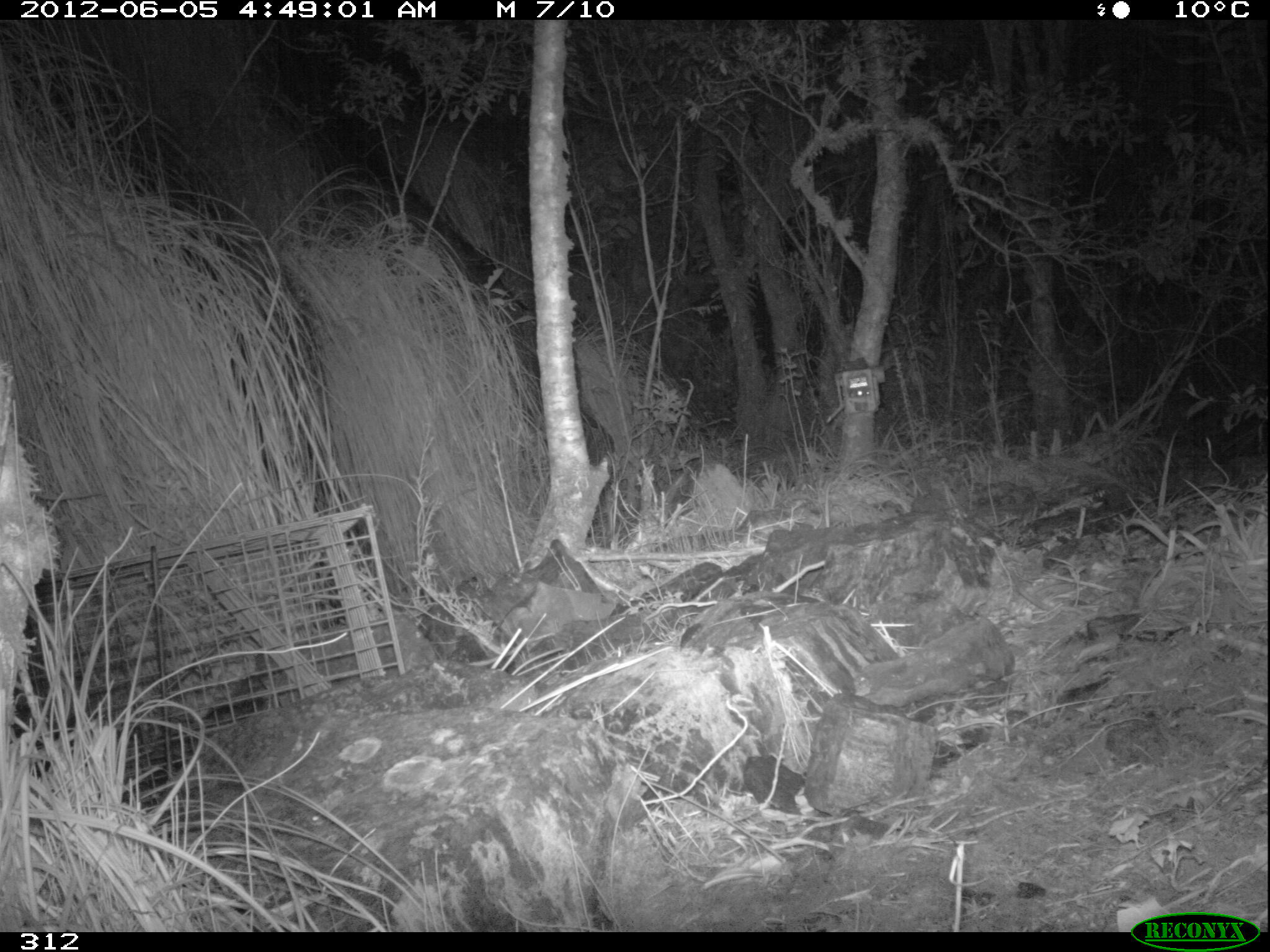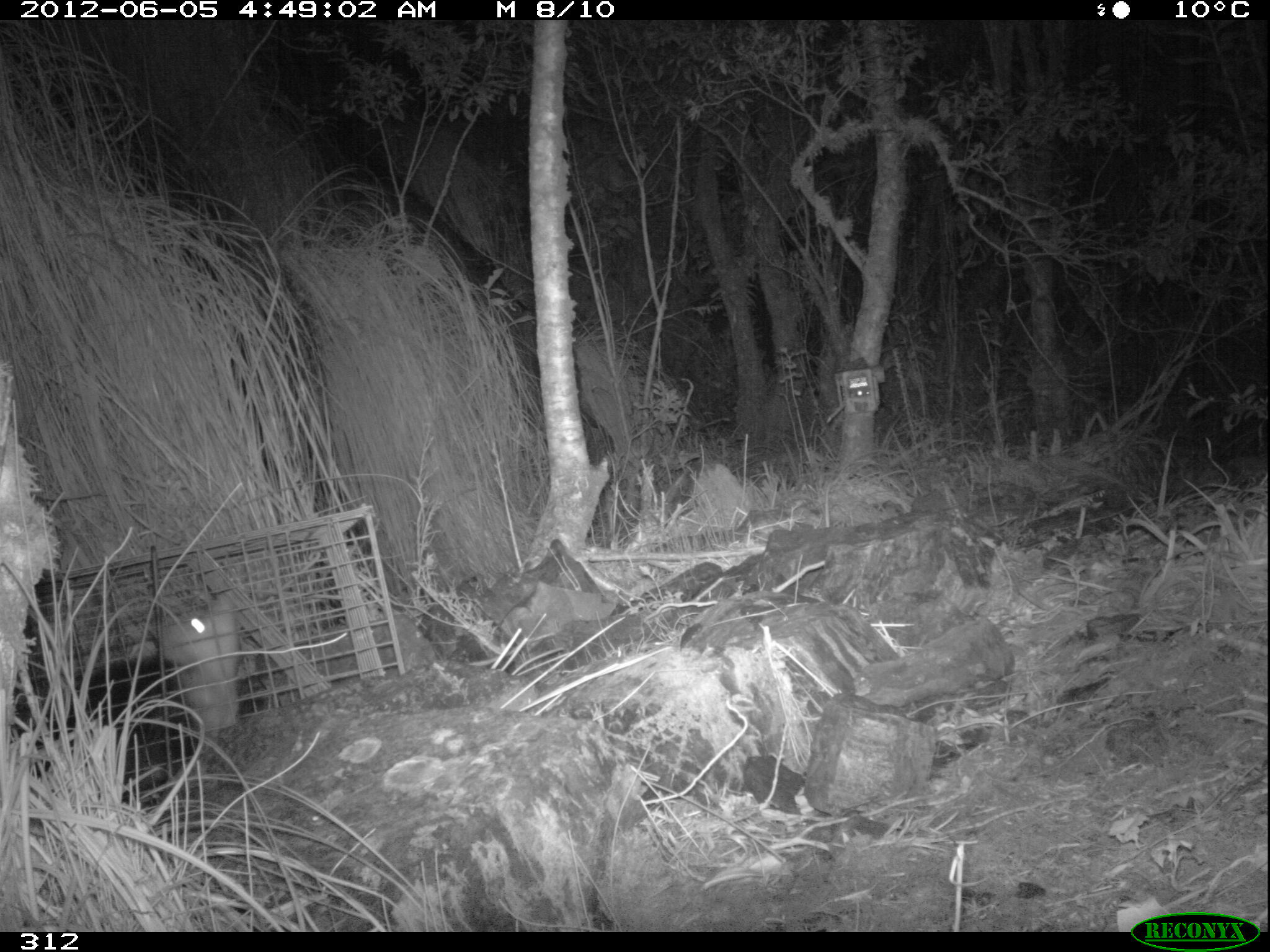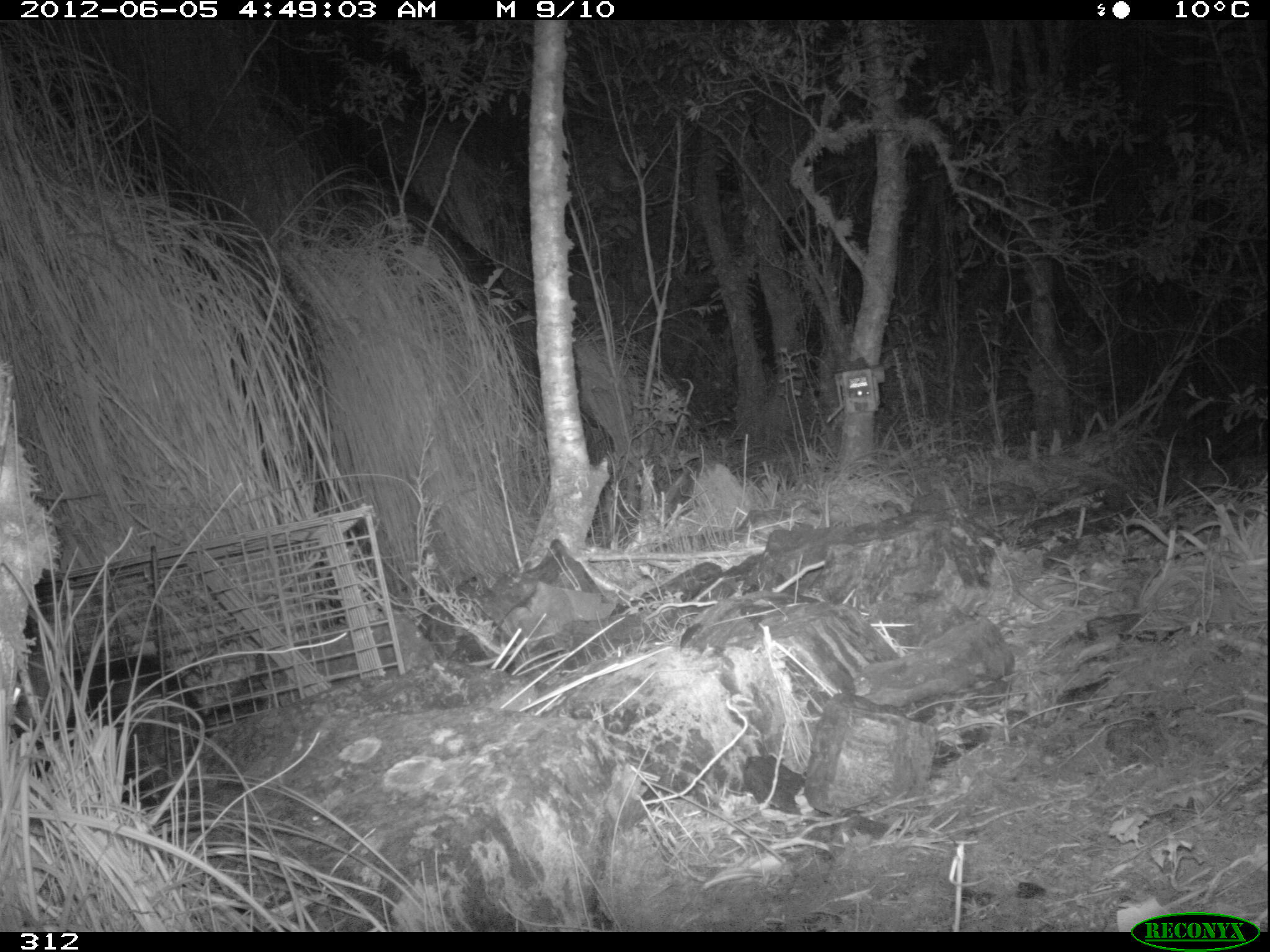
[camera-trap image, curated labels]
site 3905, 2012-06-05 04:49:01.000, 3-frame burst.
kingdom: Animalia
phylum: Chordata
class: Mammalia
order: Didelphimorphia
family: Didelphidae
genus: Didelphis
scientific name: Didelphis pernigra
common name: andean white-eared opossum